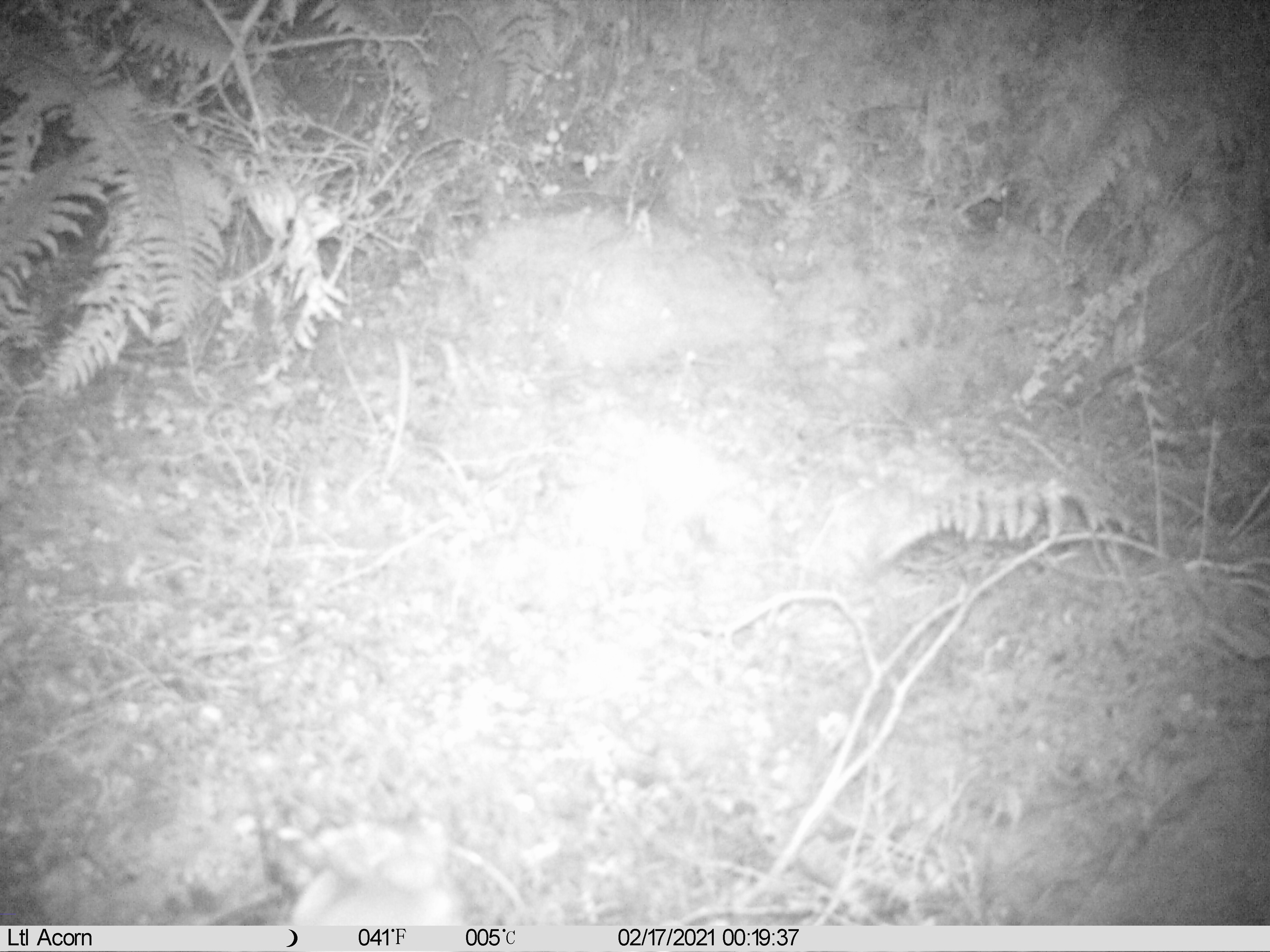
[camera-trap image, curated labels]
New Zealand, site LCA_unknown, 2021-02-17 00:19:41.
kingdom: Animalia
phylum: Chordata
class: Mammalia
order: Carnivora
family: Mustelidae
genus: Mustela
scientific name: Mustela erminea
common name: stoat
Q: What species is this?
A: Stoat (Mustela erminea).